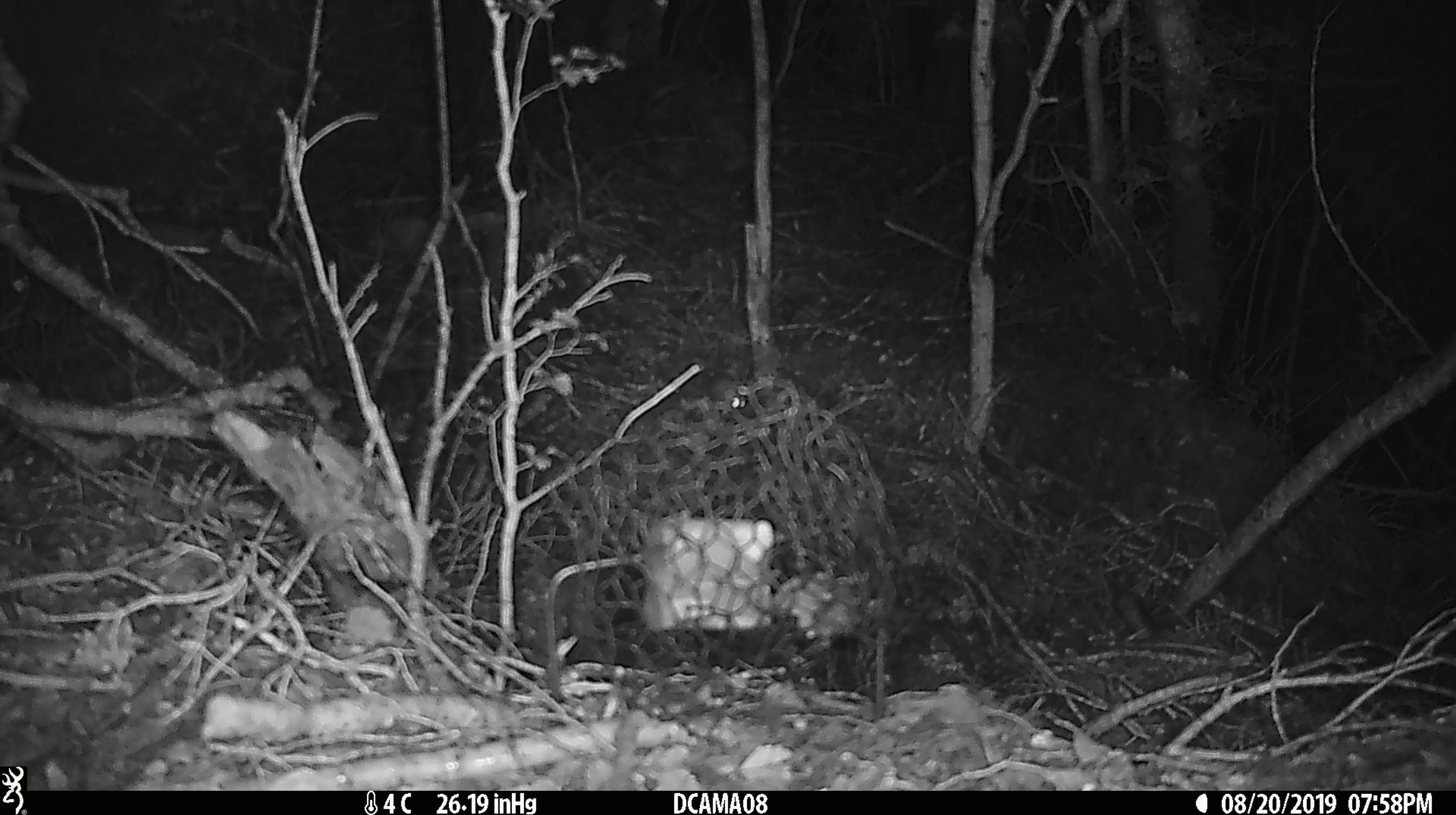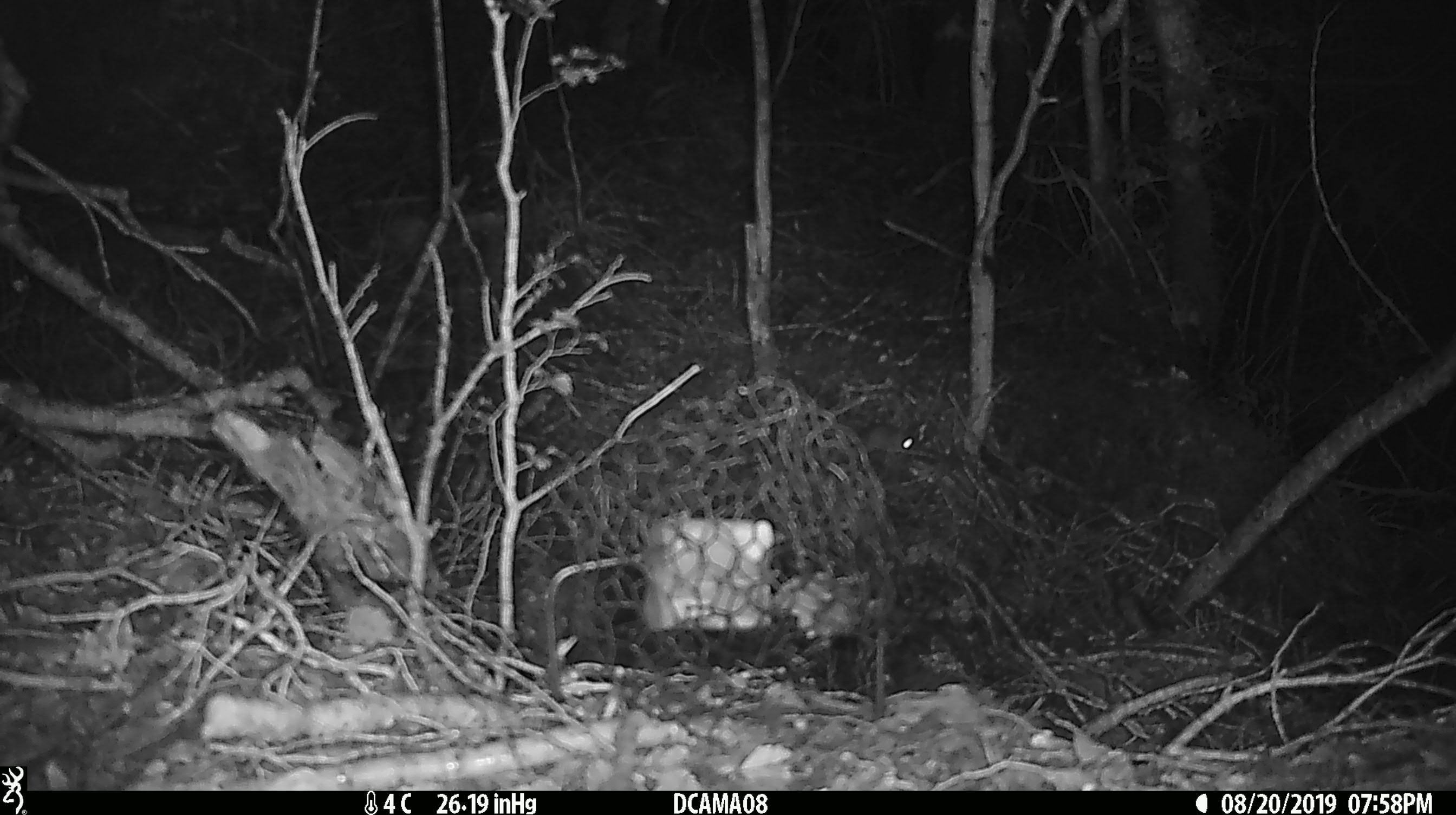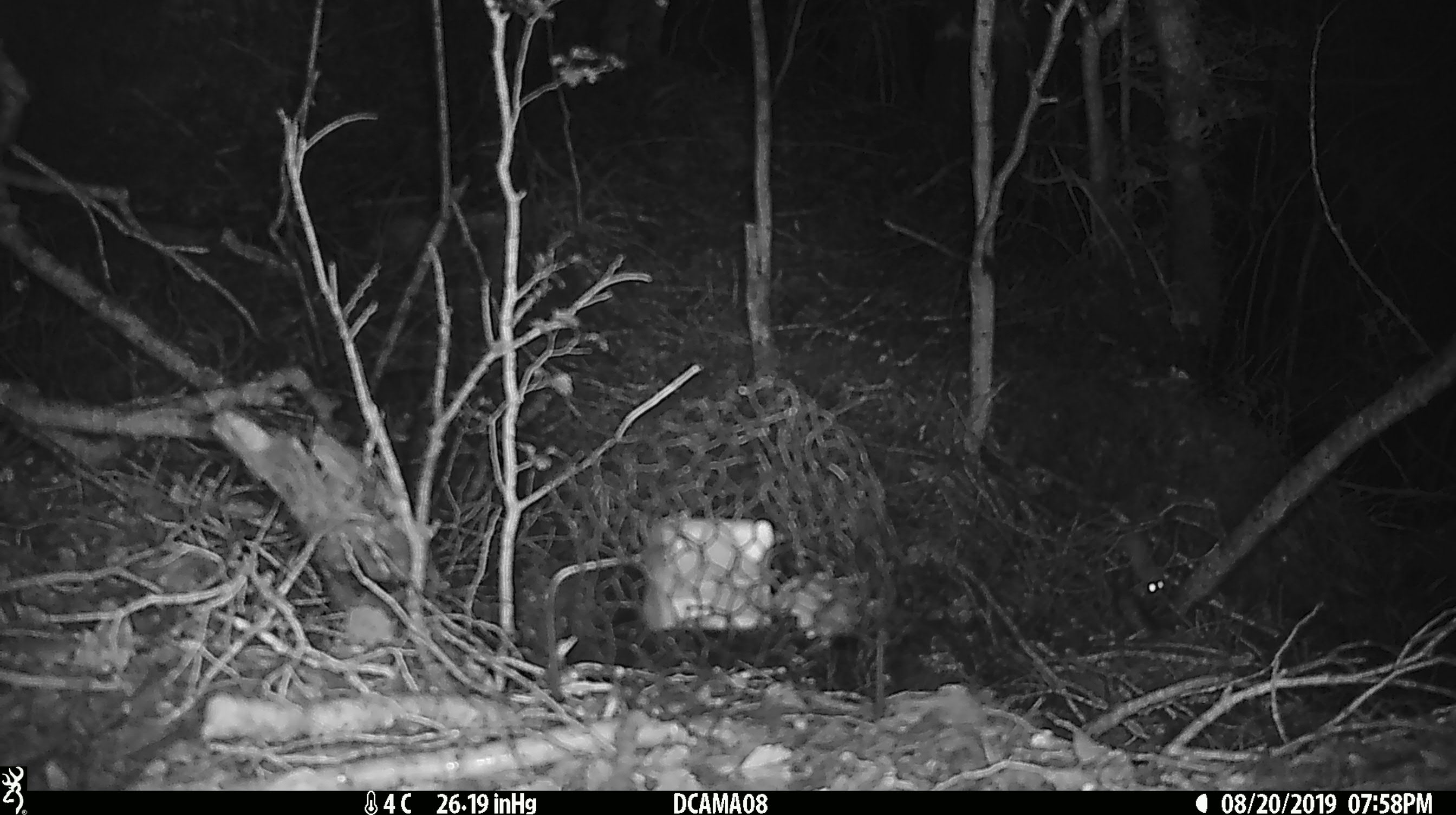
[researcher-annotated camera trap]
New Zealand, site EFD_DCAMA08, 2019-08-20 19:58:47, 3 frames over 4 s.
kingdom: Animalia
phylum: Chordata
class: Mammalia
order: Rodentia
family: Muridae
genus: Mus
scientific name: Mus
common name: mouse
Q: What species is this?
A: Mouse (Mus).